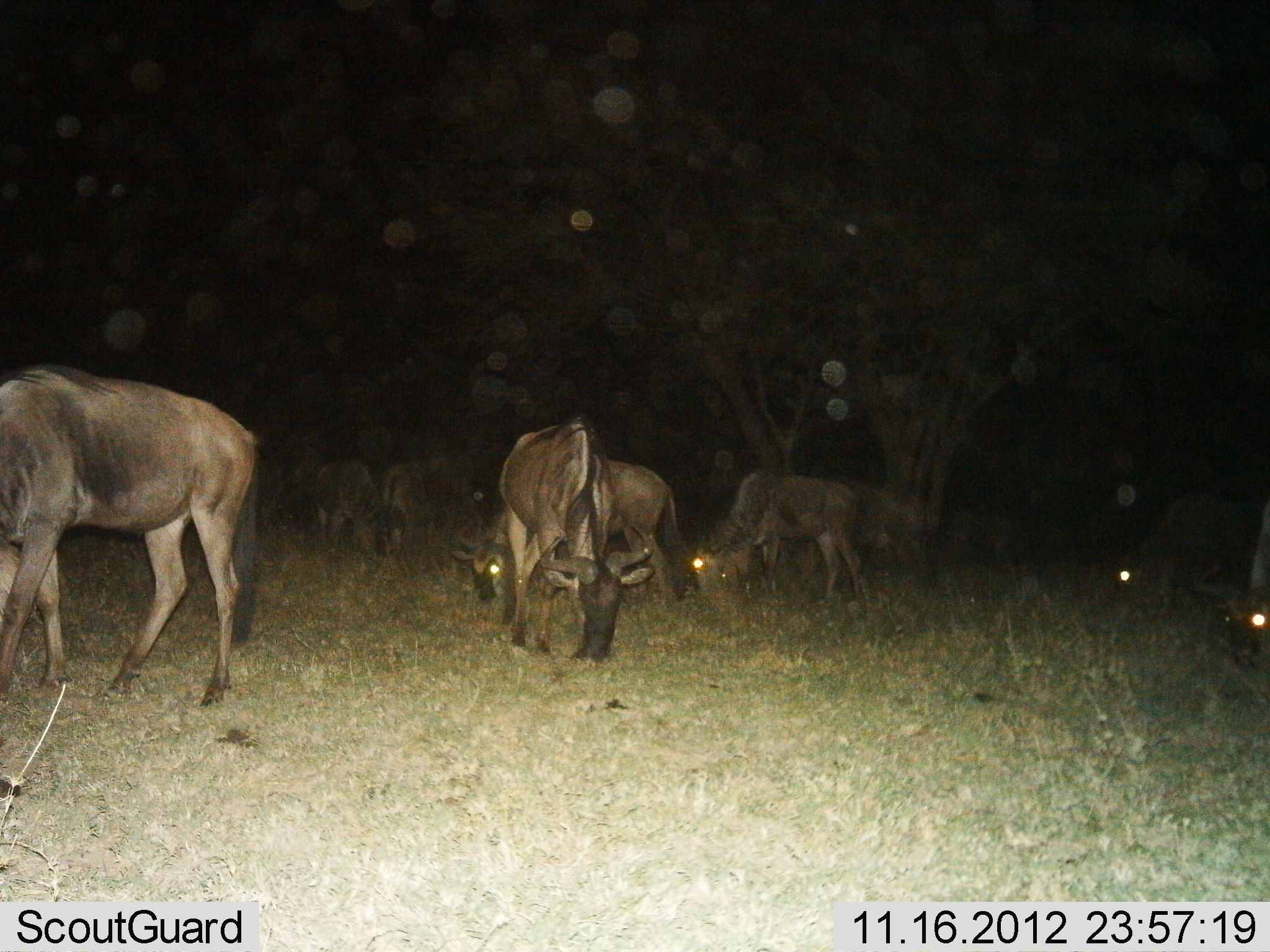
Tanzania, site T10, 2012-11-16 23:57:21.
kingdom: Animalia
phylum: Chordata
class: Mammalia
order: Artiodactyla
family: Bovidae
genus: Connochaetes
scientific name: Connochaetes taurinus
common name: blue wildebeest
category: wildebeest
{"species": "wildebeest (blue wildebeest) (Connochaetes taurinus)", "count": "9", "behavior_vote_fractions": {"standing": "20%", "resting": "0%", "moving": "0%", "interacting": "0%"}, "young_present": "0%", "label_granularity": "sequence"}